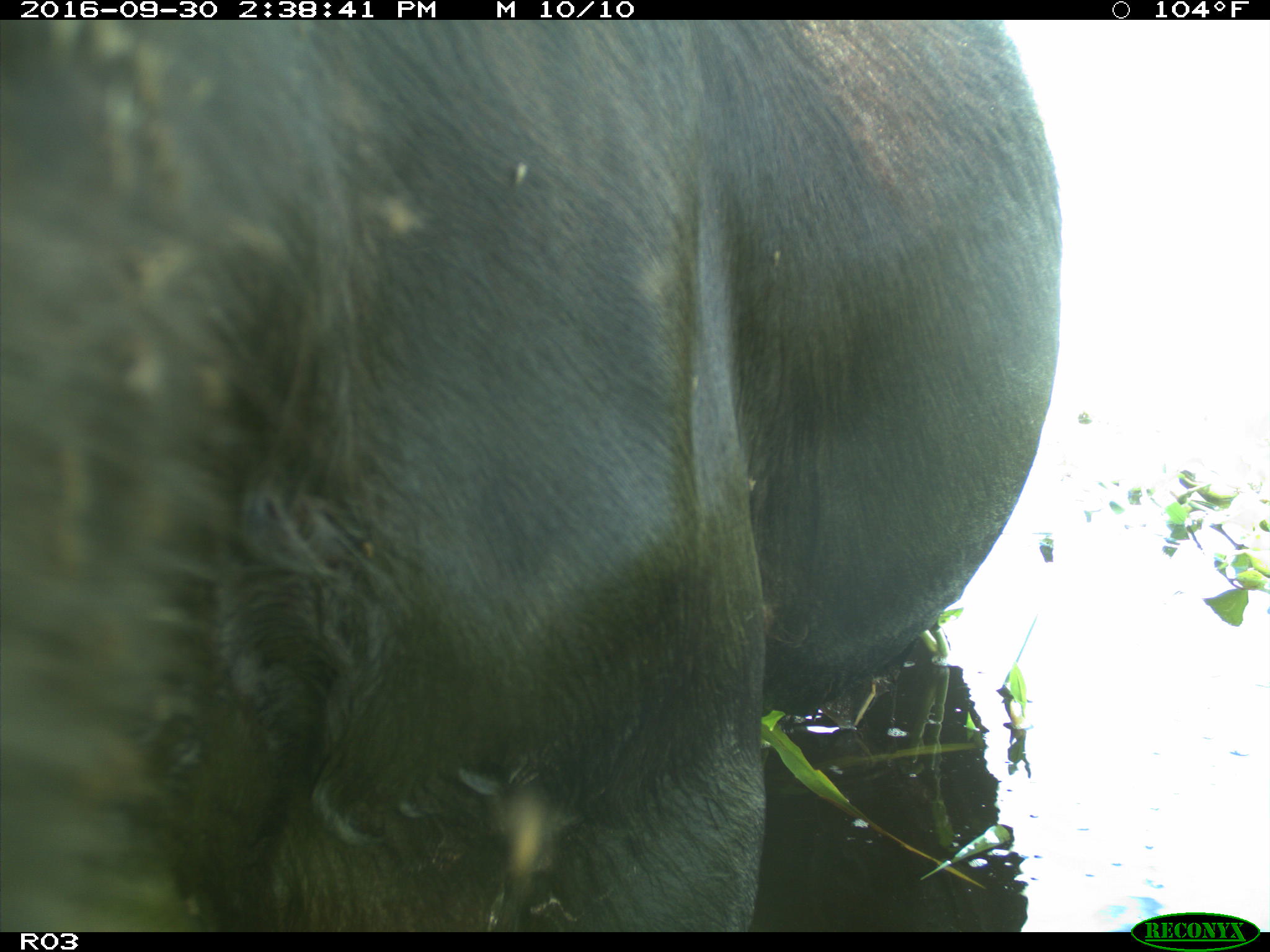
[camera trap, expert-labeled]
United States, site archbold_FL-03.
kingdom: Animalia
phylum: Chordata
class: Mammalia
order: Artiodactyla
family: Bovidae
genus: Bos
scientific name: Bos taurus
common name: domestic cow